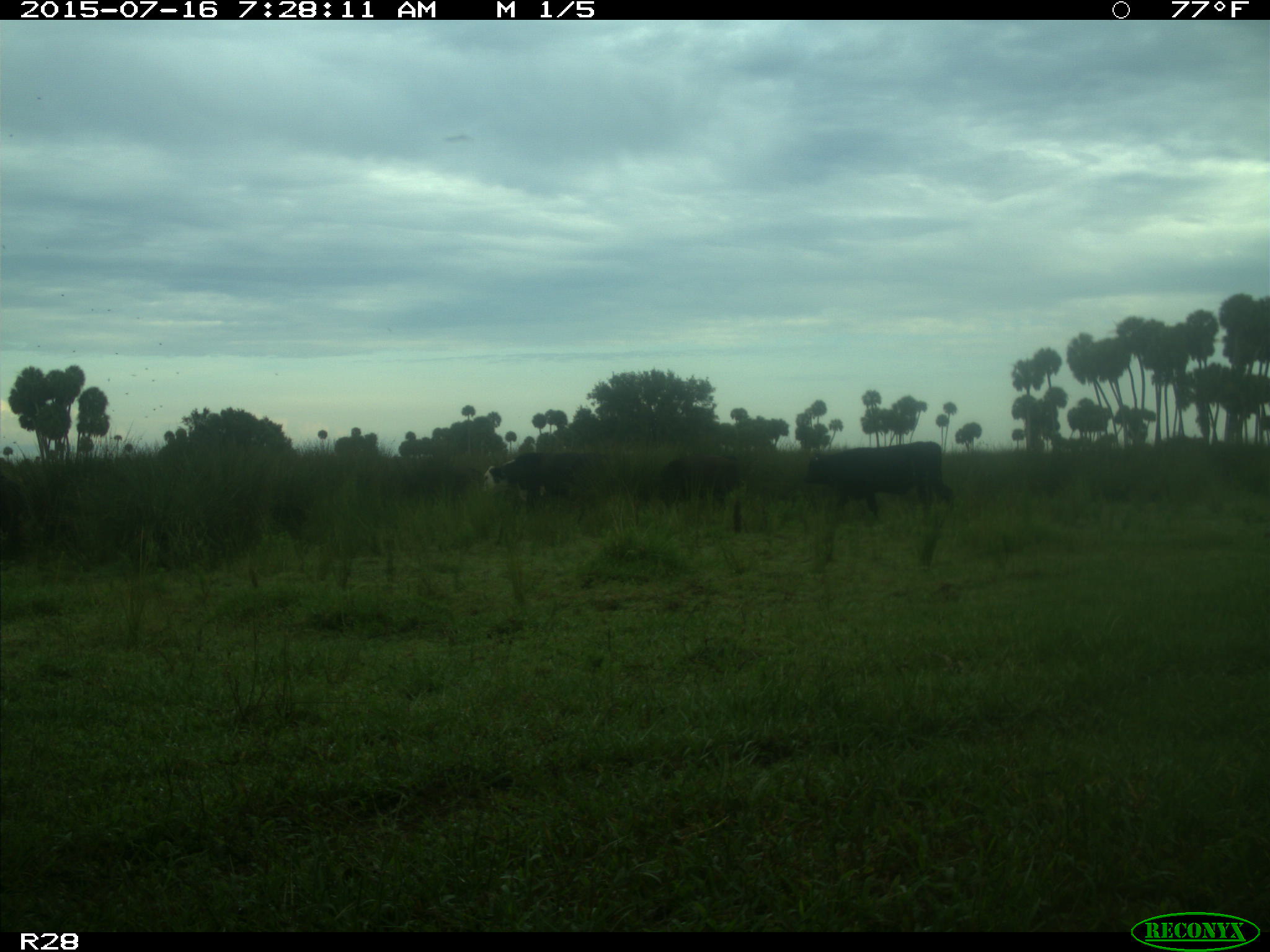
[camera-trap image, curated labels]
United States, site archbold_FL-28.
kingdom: Animalia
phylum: Chordata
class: Mammalia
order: Artiodactyla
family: Bovidae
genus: Bos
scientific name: Bos taurus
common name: domestic cow